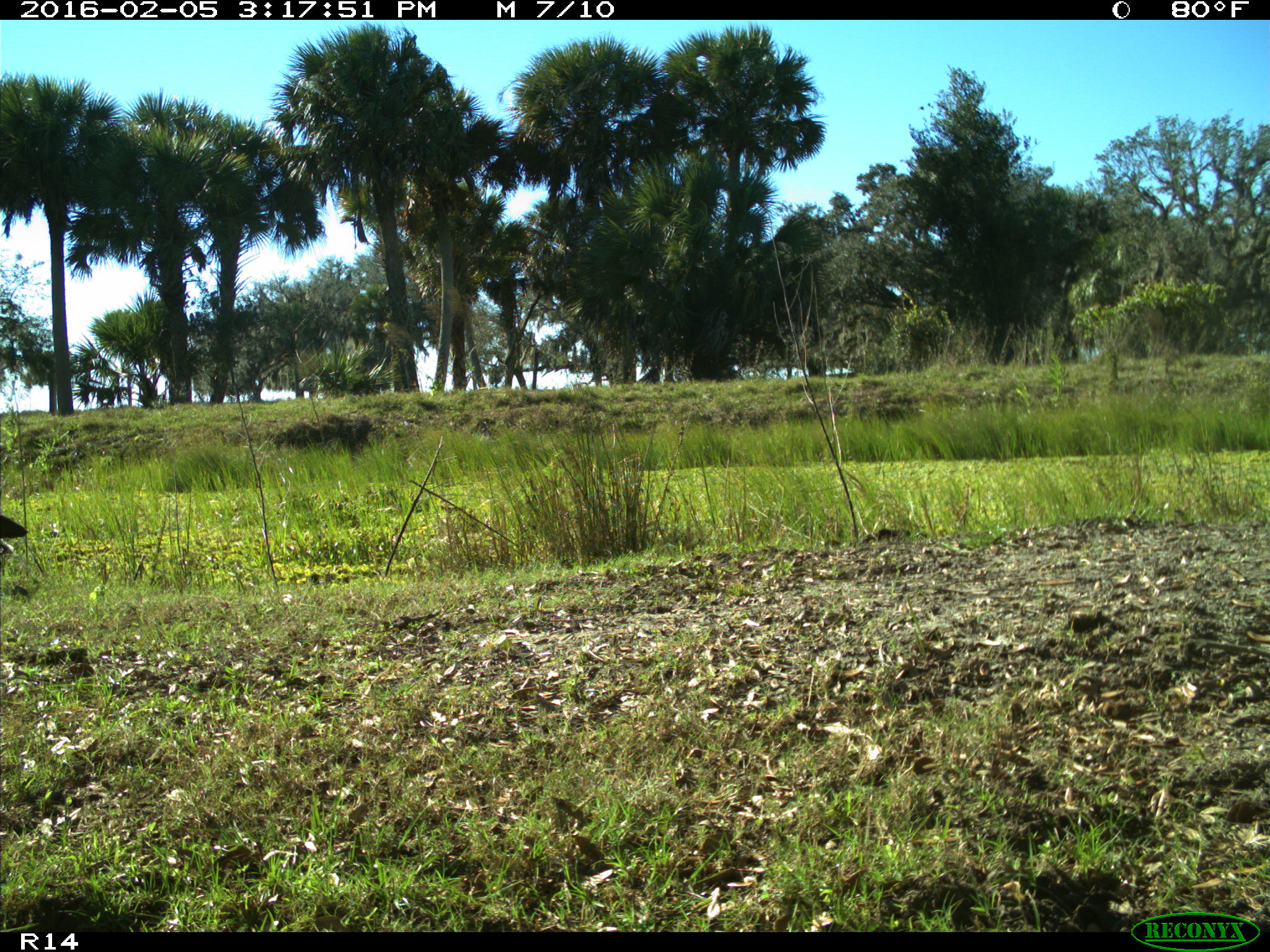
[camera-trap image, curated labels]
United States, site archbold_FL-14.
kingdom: Animalia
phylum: Chordata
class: Aves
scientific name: Aves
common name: birds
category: unidentified bird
Unidentified bird (birds) (Aves).